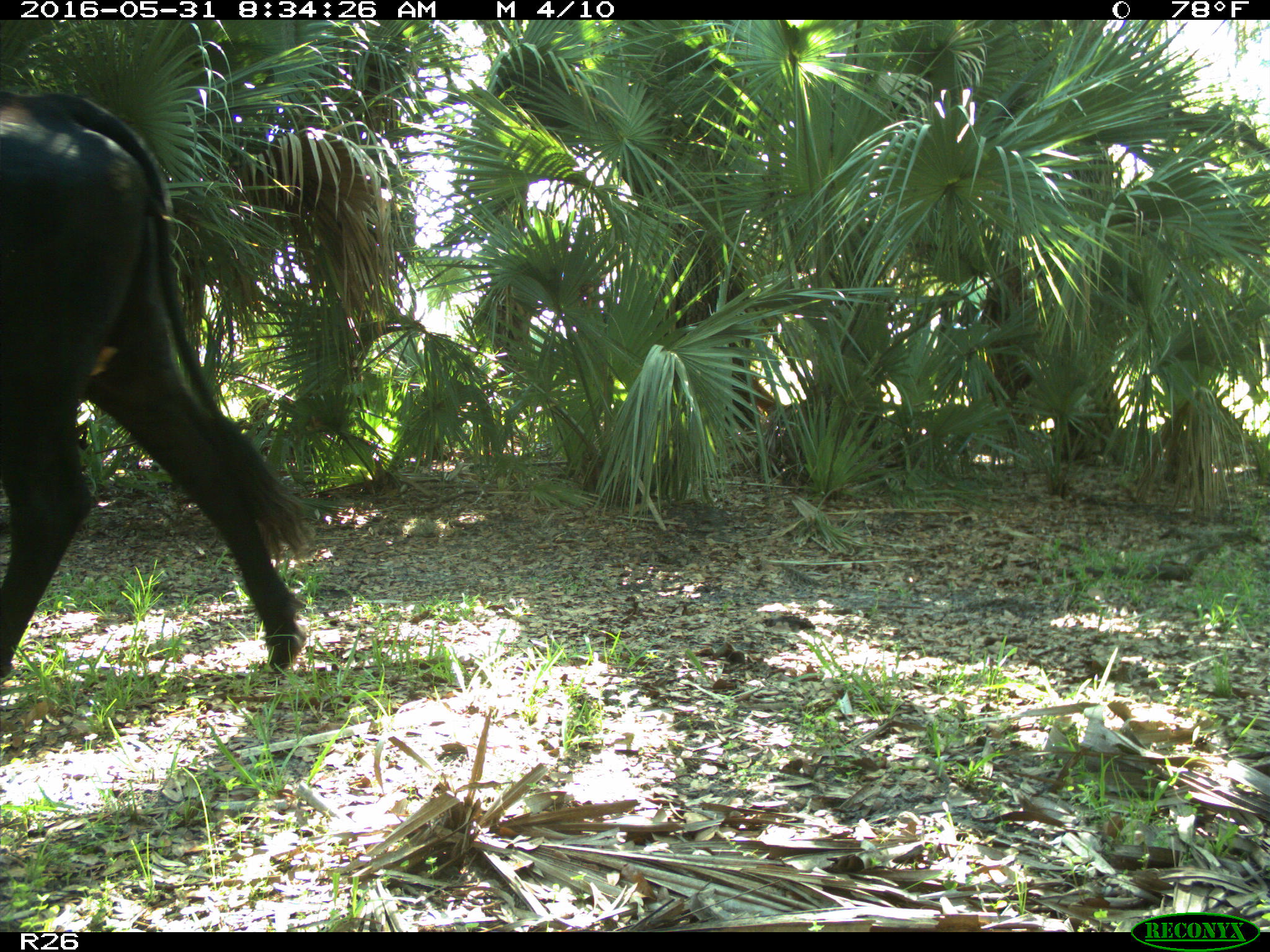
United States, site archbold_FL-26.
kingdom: Animalia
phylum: Chordata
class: Mammalia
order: Artiodactyla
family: Bovidae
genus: Bos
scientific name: Bos taurus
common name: domestic cow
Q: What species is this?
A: Bos taurus (domestic cow).